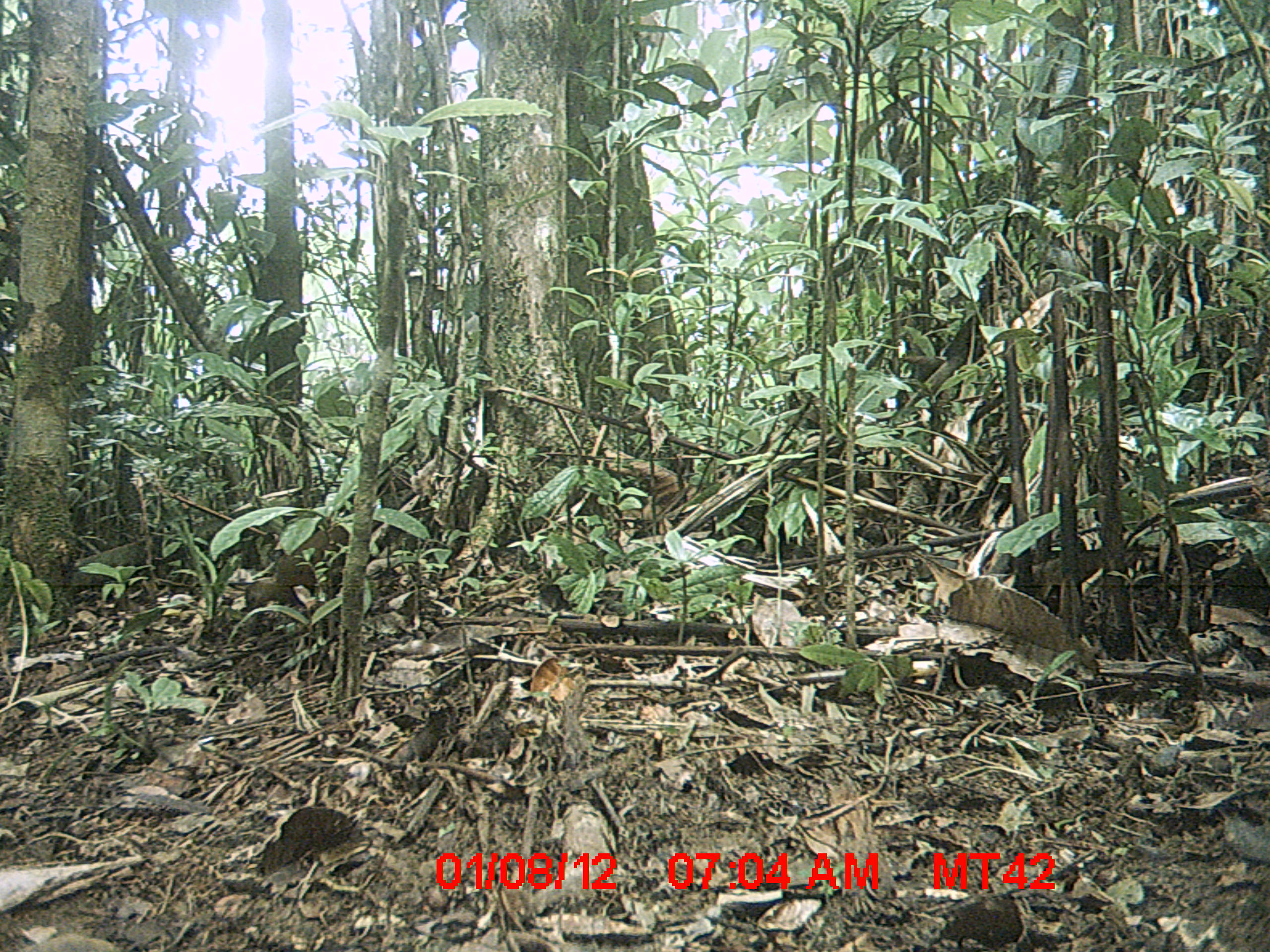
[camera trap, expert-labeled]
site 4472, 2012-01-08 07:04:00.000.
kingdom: Animalia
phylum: Chordata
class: Aves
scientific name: Aves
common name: bird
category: unknown bird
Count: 1.